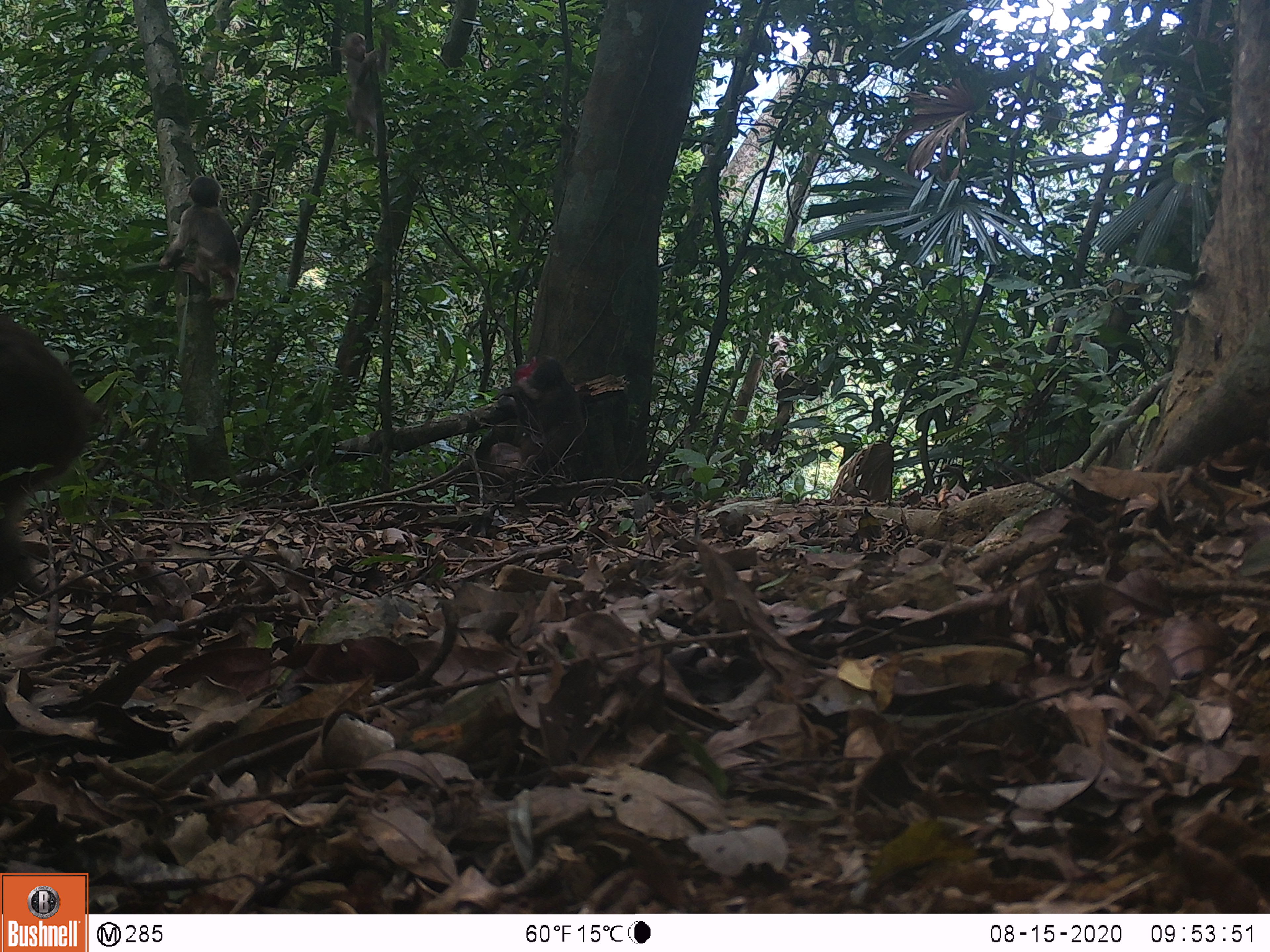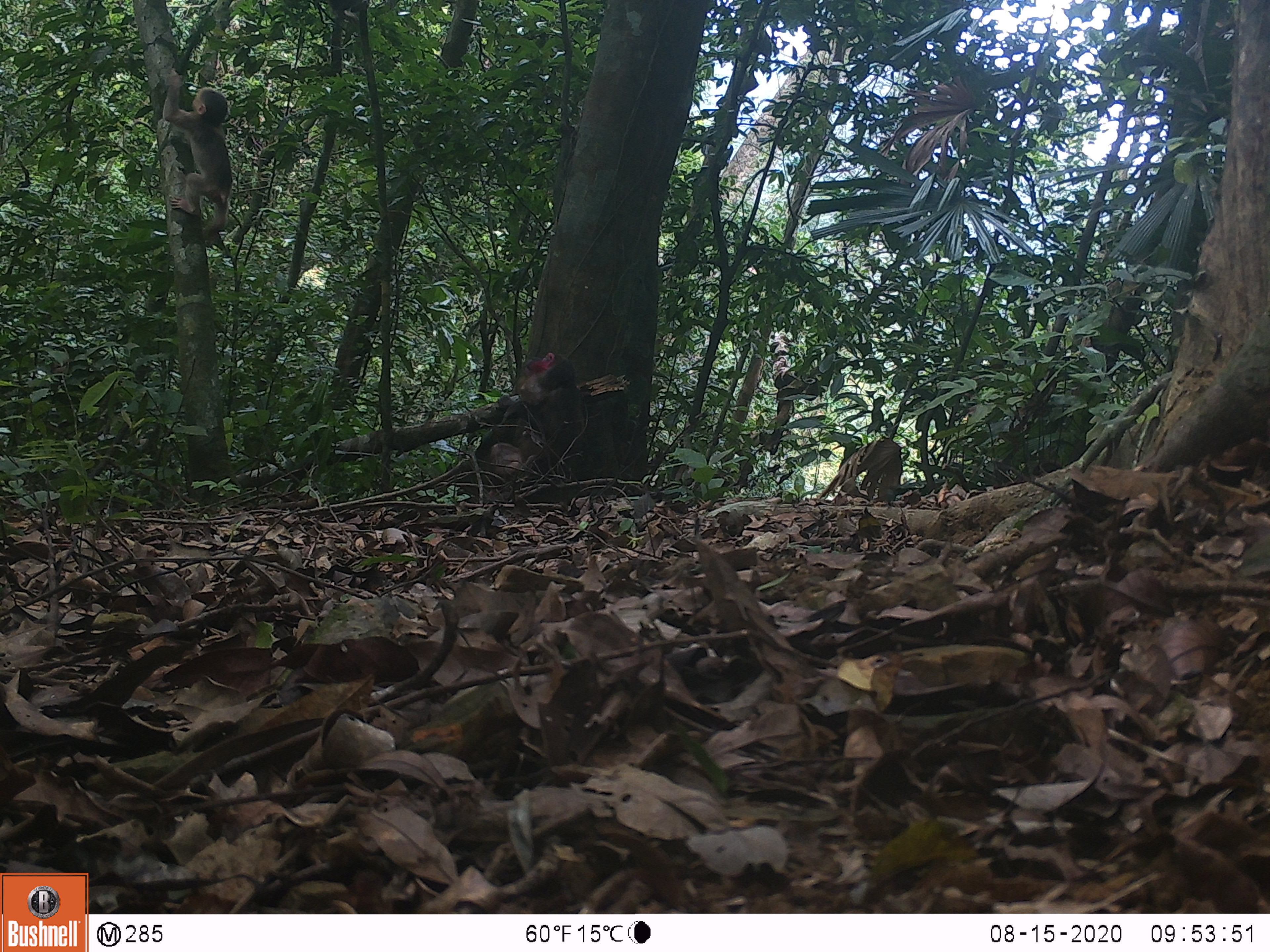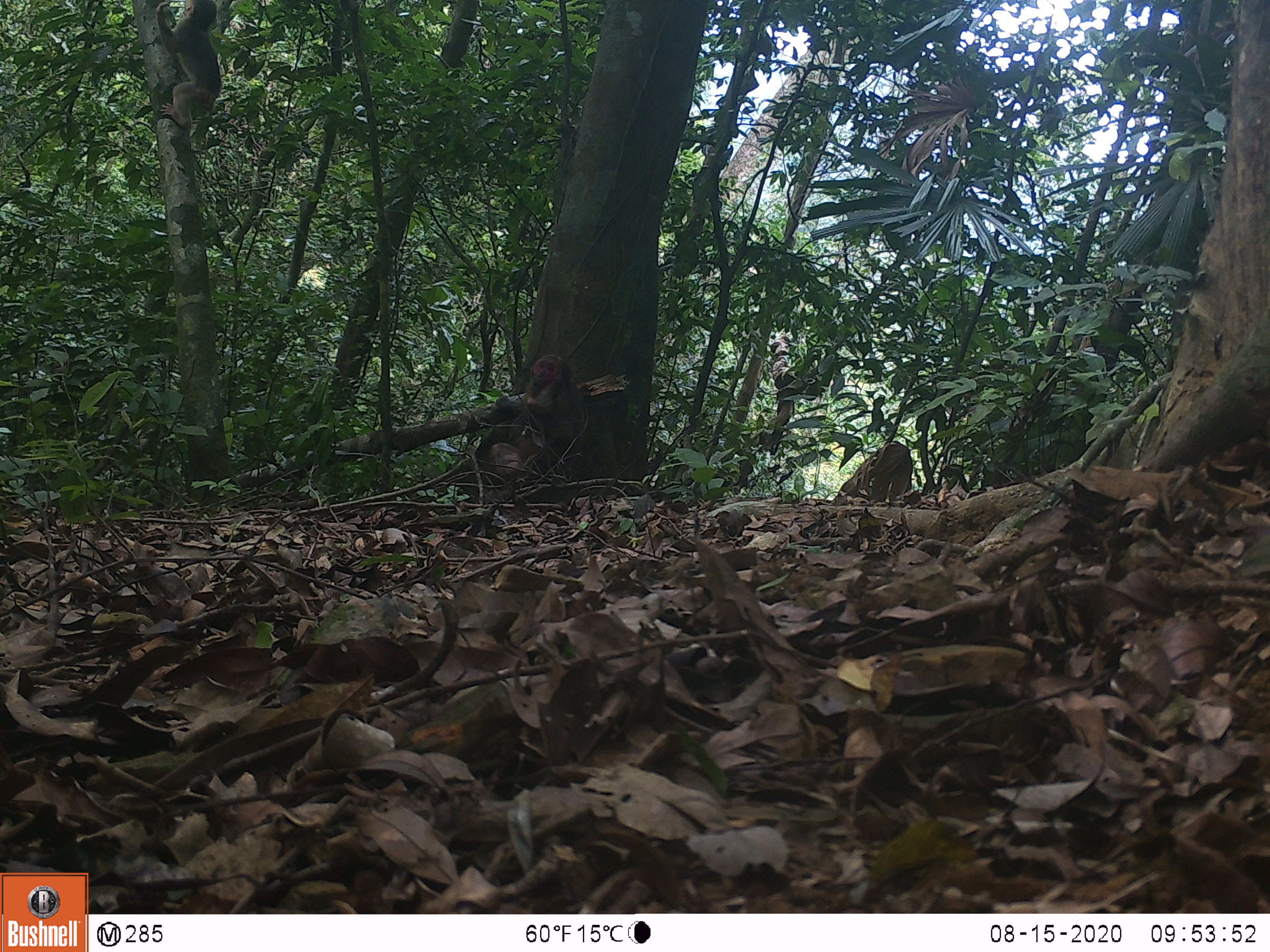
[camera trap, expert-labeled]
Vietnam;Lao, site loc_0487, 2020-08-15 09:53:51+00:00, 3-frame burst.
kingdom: Animalia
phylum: Chordata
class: Mammalia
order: Primates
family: Cercopithecidae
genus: Macaca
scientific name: Macaca arctoides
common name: stump-tailed macaque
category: stump tailed macaque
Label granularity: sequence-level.